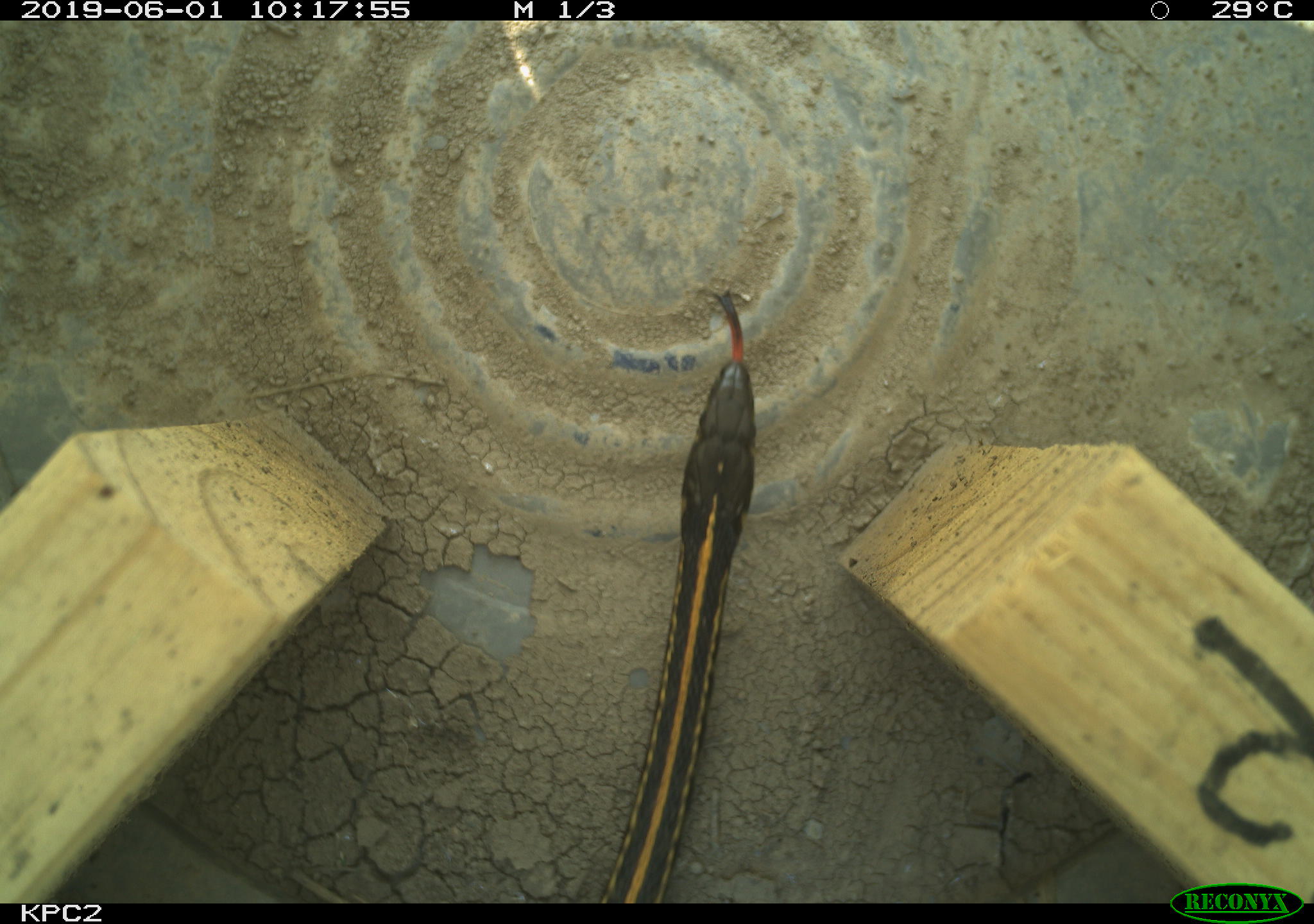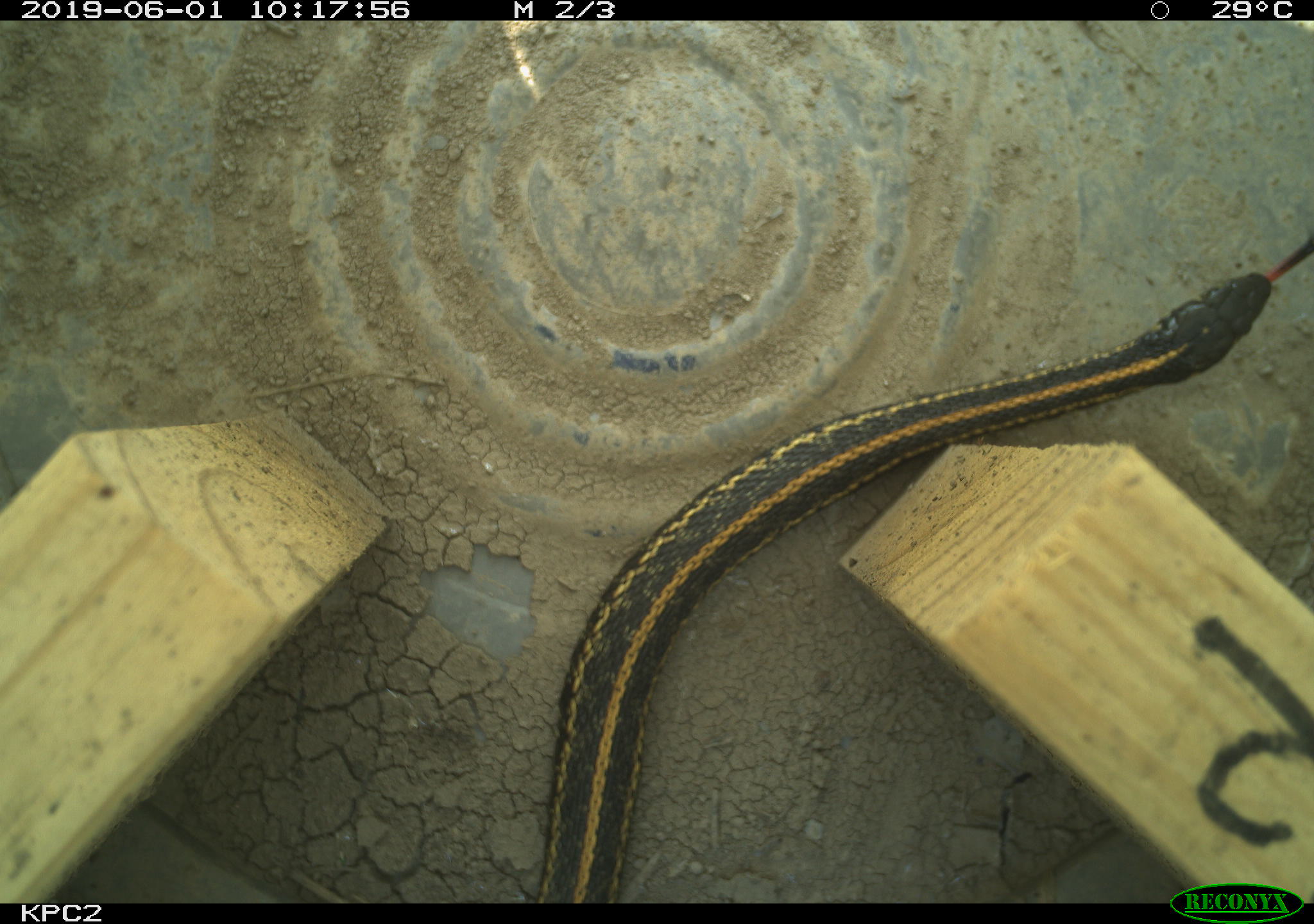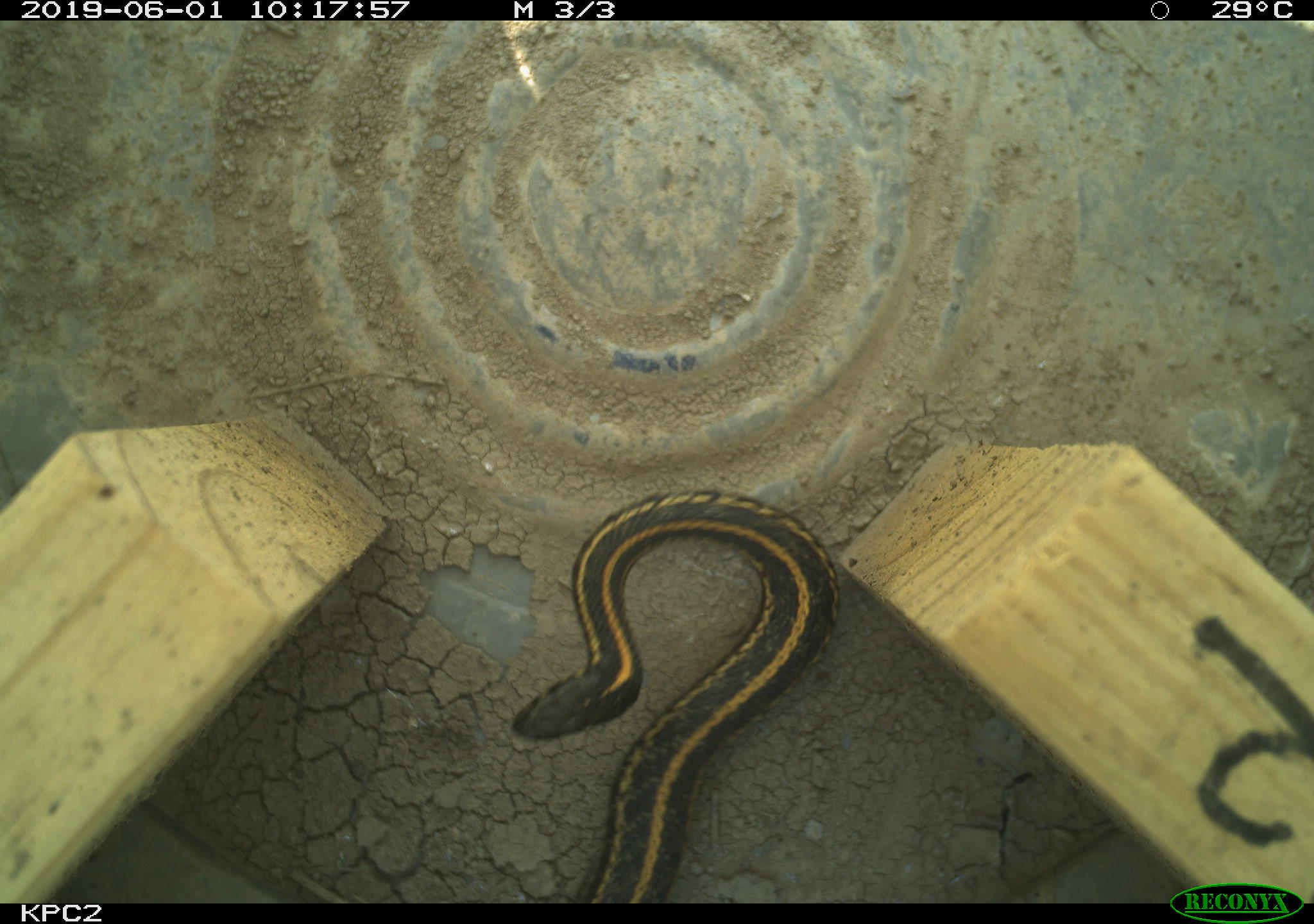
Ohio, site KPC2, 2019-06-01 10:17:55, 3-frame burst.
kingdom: Animalia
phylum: Chordata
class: Reptilia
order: Squamata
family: Colubridae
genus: Thamnophis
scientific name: Thamnophis radix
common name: plains gartersnake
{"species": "plains gartersnake (Thamnophis radix)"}